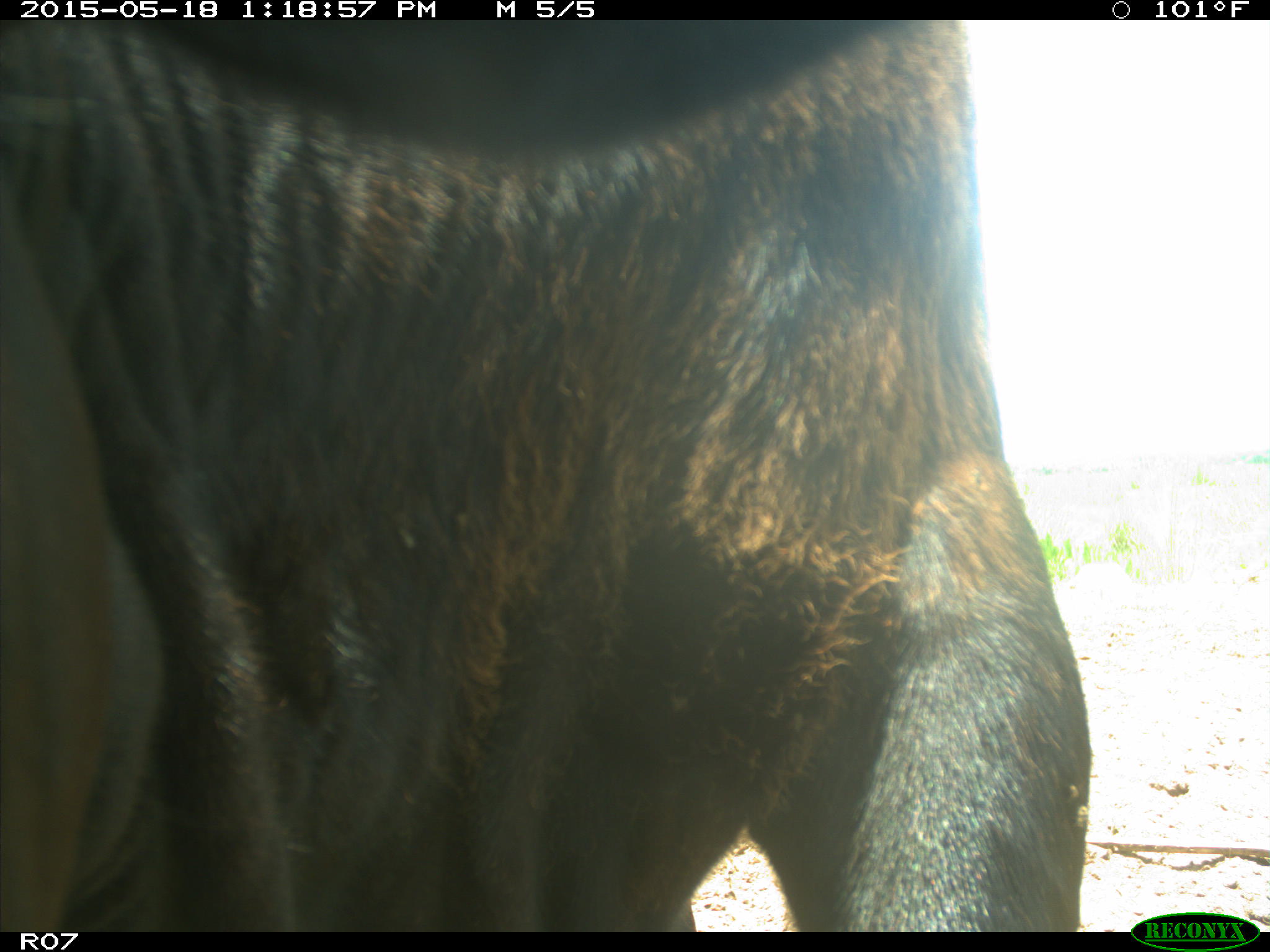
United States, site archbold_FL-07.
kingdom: Animalia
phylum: Chordata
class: Mammalia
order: Artiodactyla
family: Bovidae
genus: Bos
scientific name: Bos taurus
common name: domestic cow